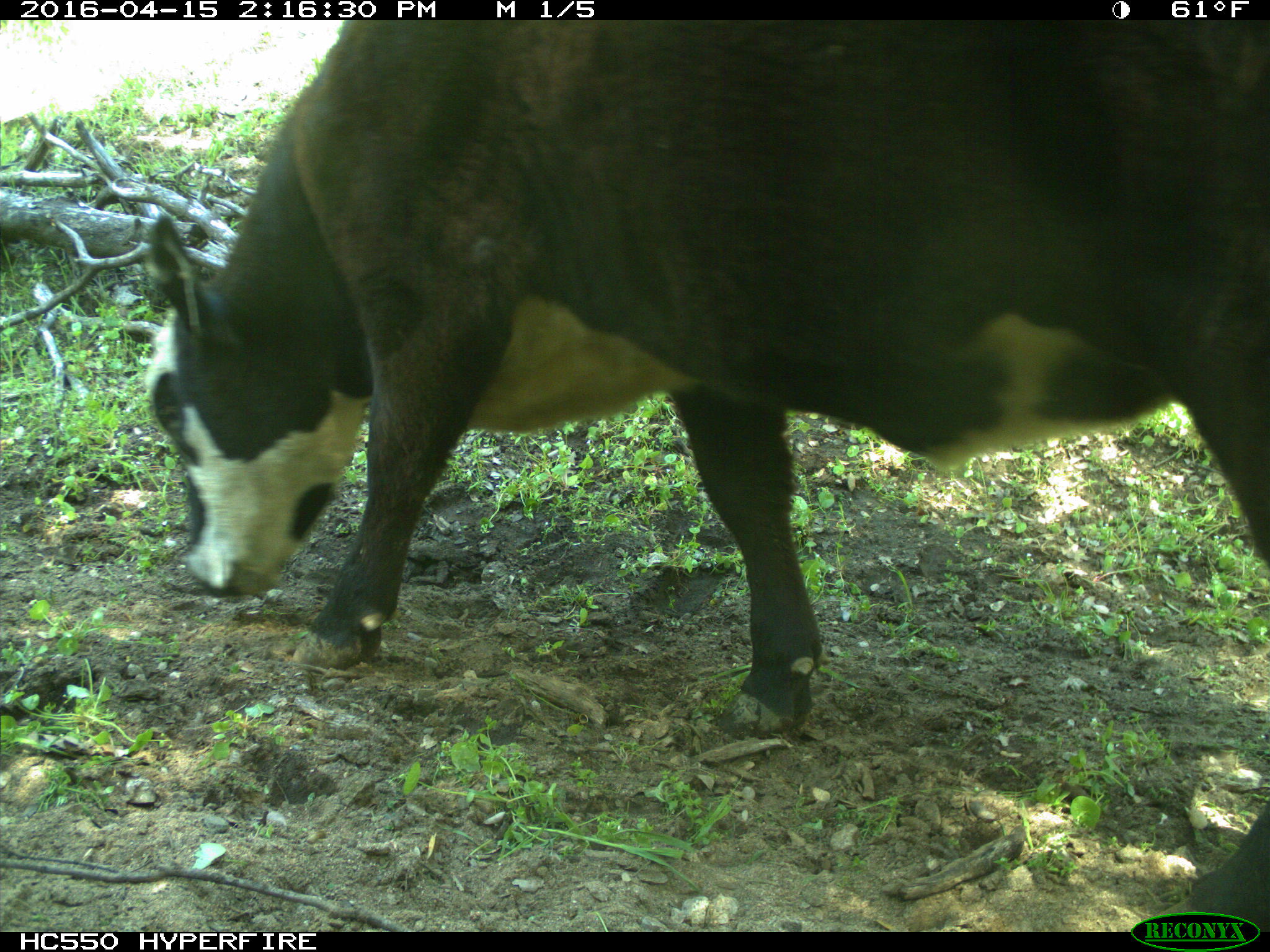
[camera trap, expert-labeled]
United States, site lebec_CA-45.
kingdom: Animalia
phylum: Chordata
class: Mammalia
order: Artiodactyla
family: Bovidae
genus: Bos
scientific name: Bos taurus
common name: domestic cow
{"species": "Bos taurus (domestic cow)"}